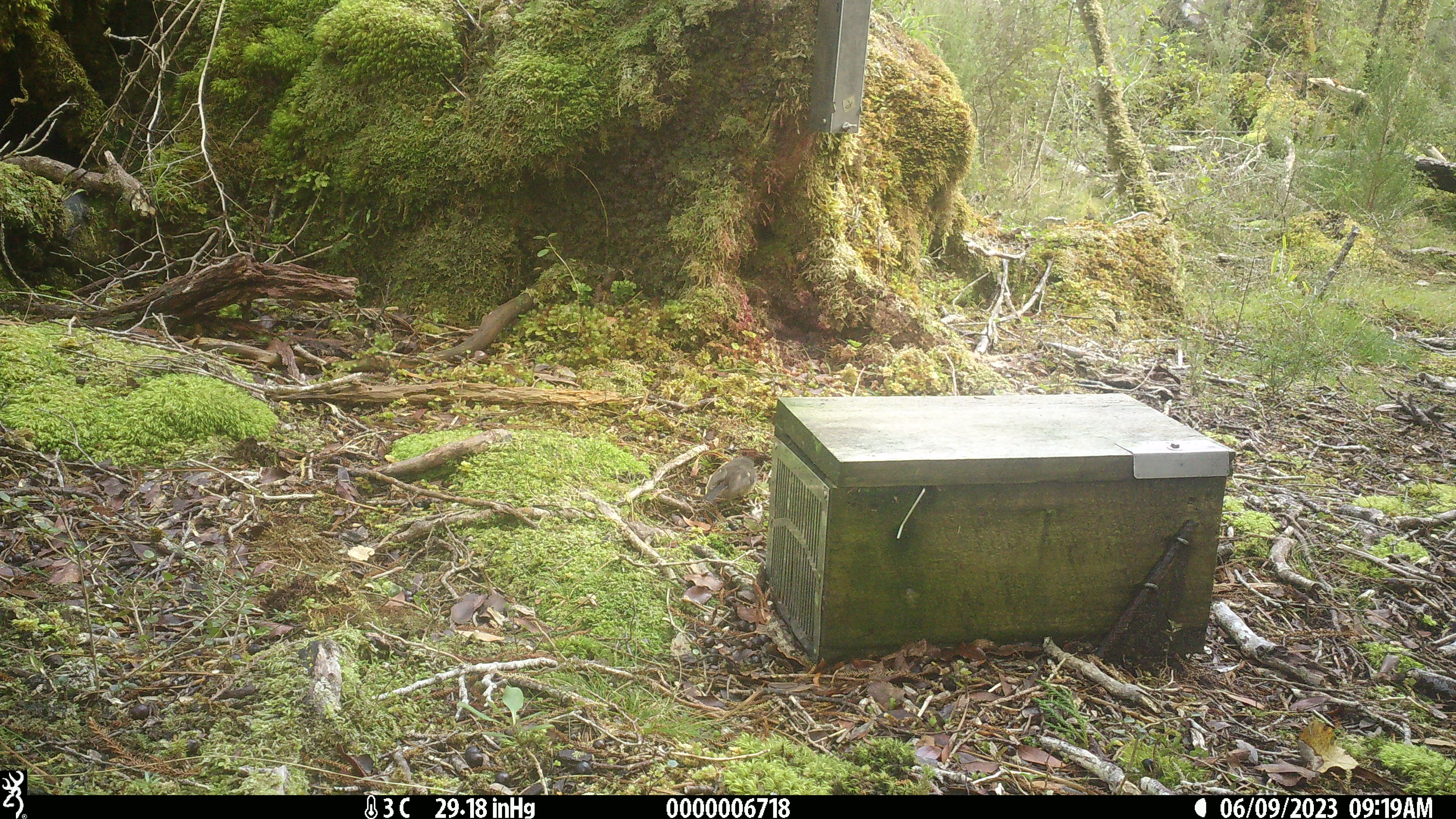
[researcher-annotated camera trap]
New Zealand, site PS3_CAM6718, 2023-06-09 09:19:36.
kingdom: Animalia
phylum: Chordata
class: Aves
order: Passeriformes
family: Petroicidae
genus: Petroica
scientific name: Petroica macrocephala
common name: tomtit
Tomtit (Petroica macrocephala).